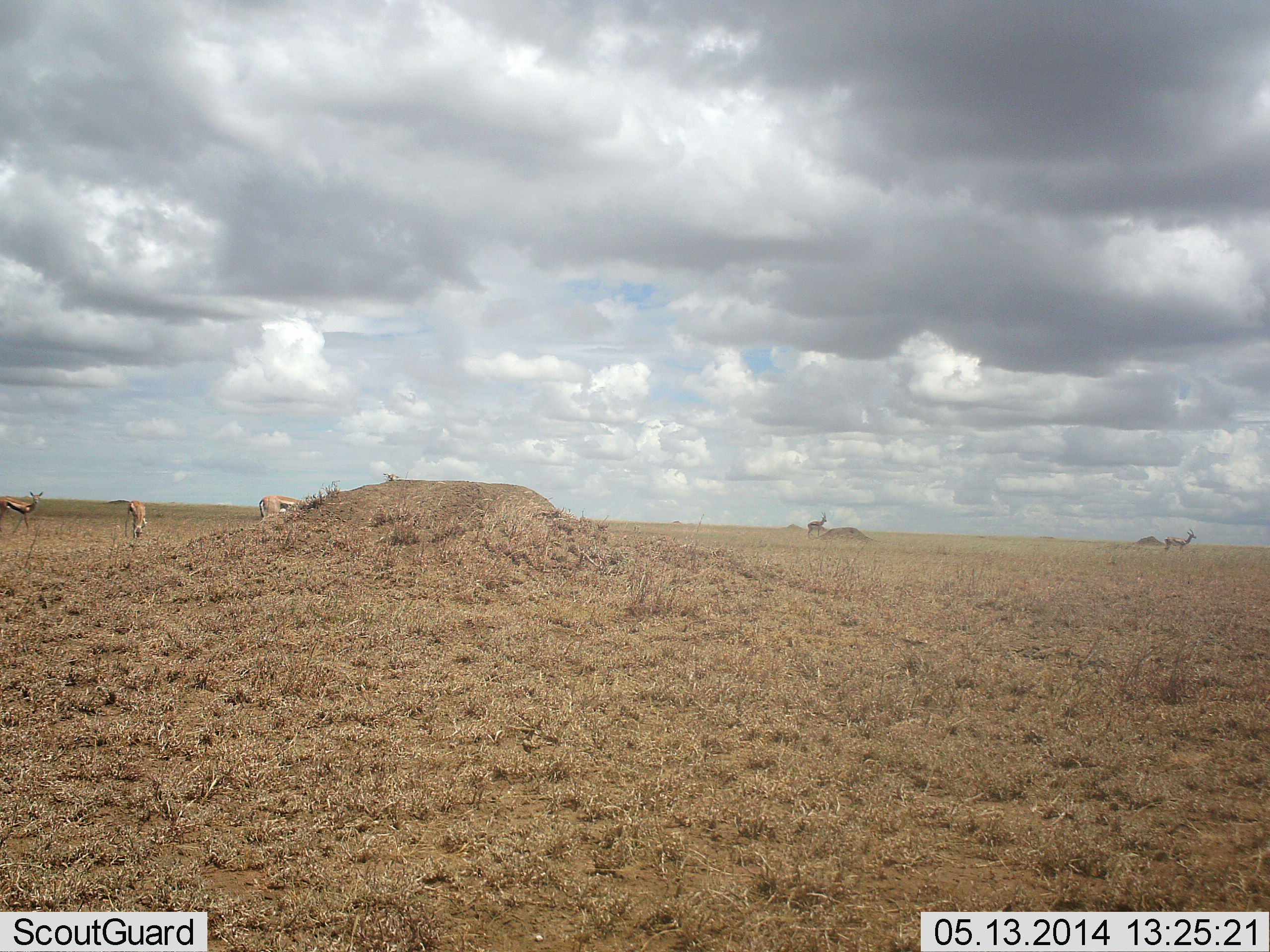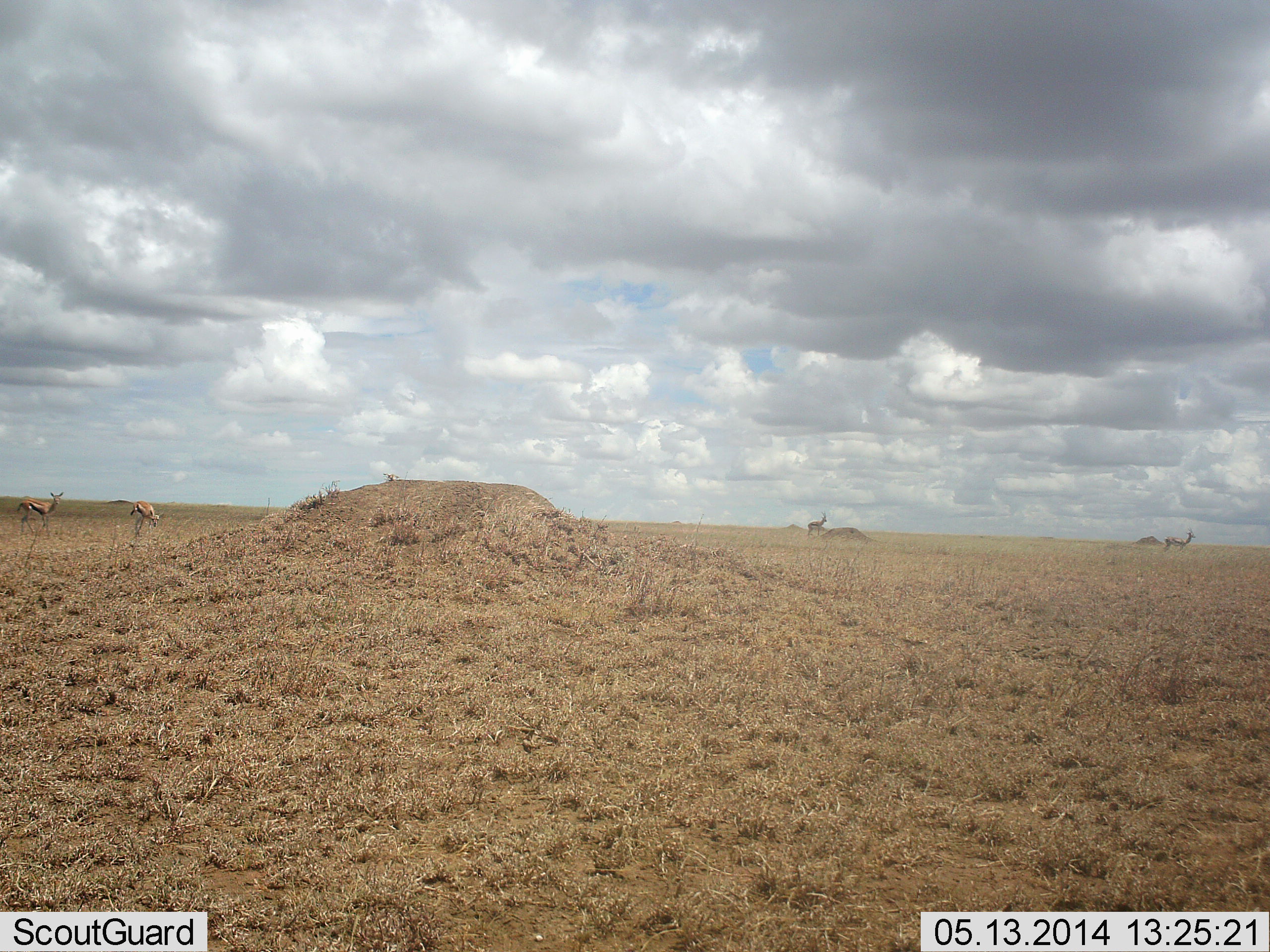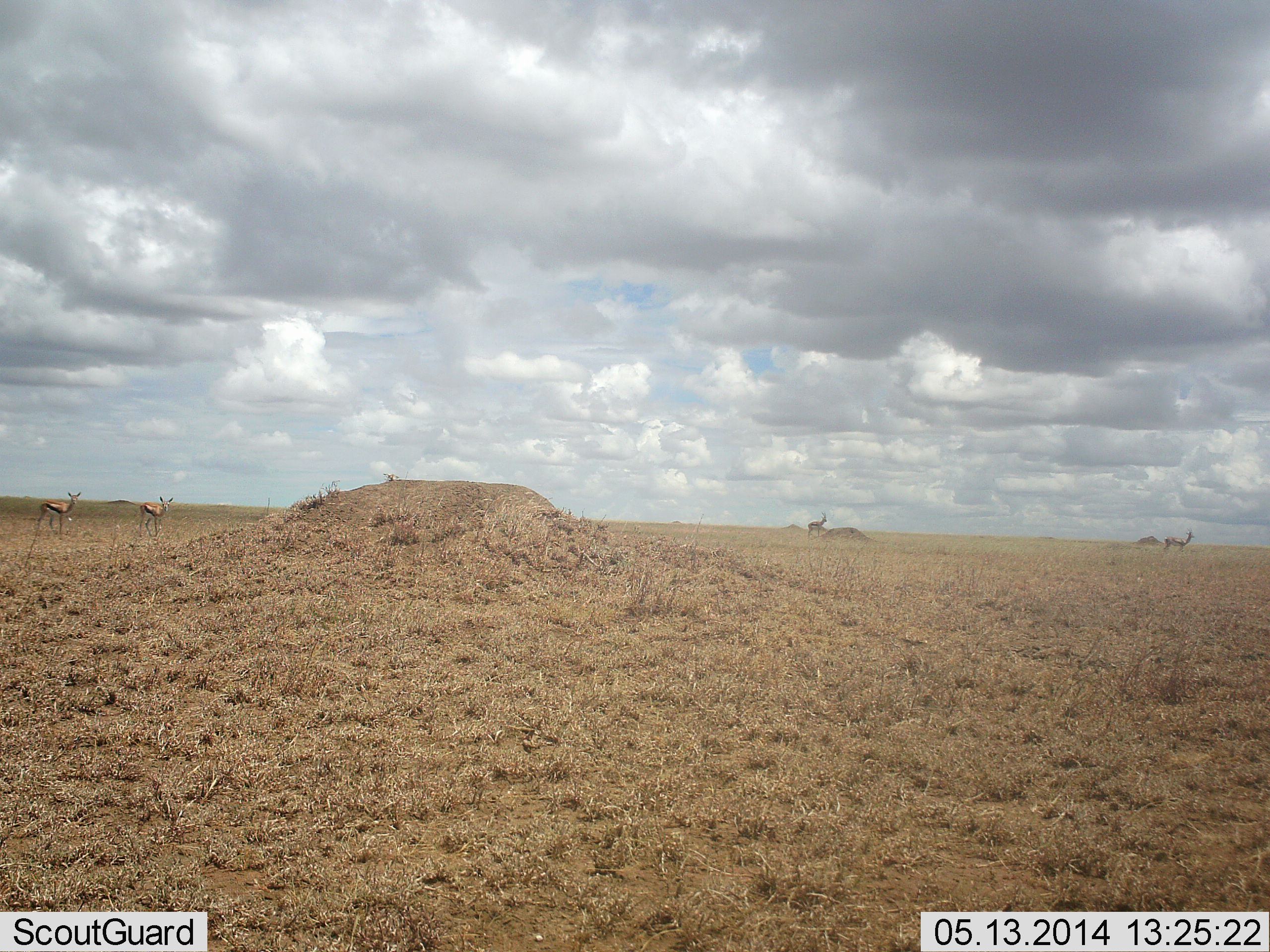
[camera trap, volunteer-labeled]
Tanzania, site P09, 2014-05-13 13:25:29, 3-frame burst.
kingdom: Animalia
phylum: Chordata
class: Mammalia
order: Artiodactyla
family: Bovidae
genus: Eudorcas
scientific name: Eudorcas thomsonii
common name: thomson's gazelle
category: gazellethomsons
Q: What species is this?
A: Gazellethomsons (thomson's gazelle) (Eudorcas thomsonii).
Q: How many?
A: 5.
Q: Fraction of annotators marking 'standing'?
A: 60%.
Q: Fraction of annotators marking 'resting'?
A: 0%.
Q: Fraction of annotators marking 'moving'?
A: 70%.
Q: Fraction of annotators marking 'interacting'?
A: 0%.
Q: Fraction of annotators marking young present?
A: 0%.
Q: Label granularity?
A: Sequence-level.